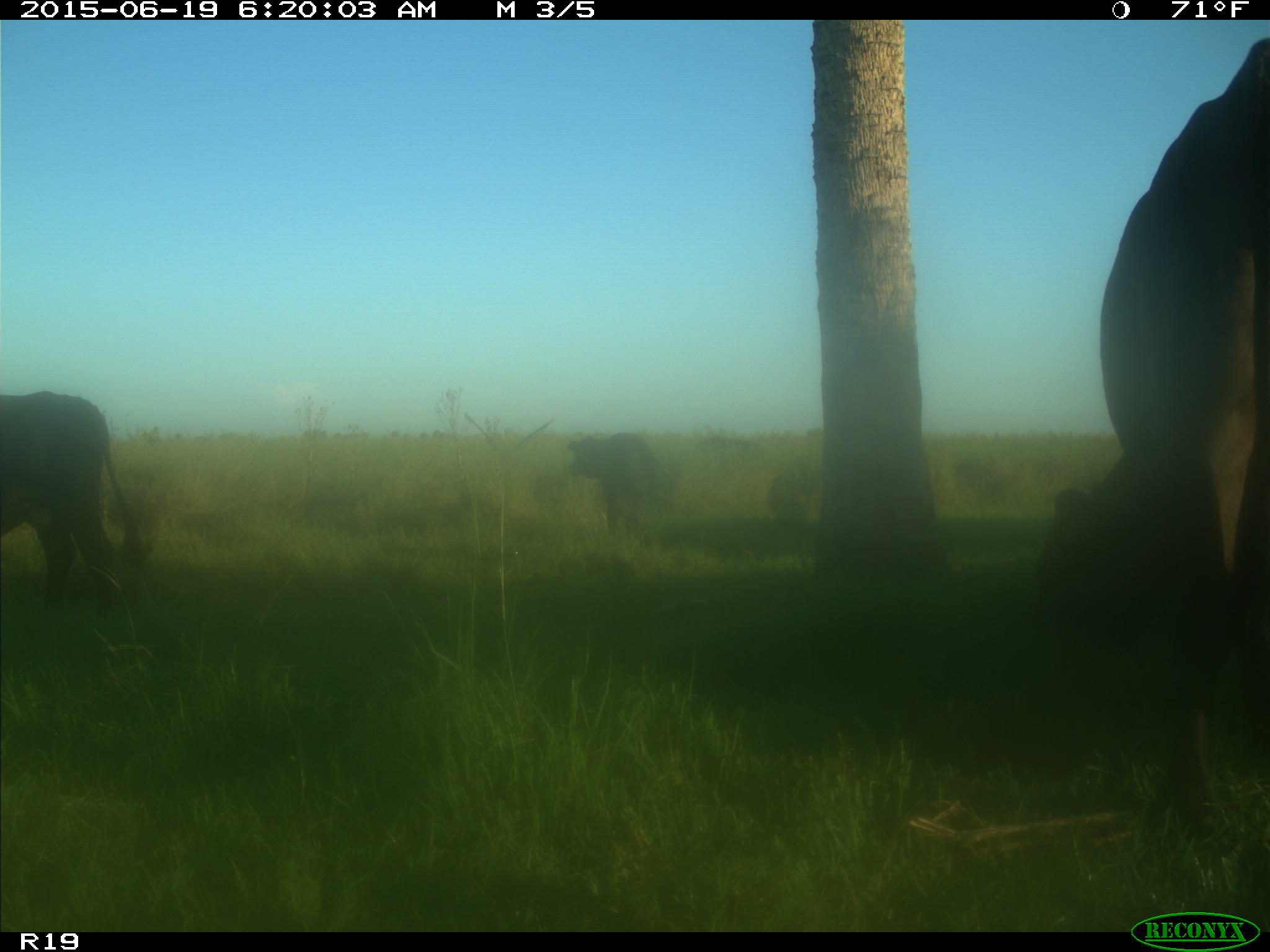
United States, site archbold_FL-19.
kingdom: Animalia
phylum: Chordata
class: Mammalia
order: Artiodactyla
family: Bovidae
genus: Bos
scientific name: Bos taurus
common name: domestic cow